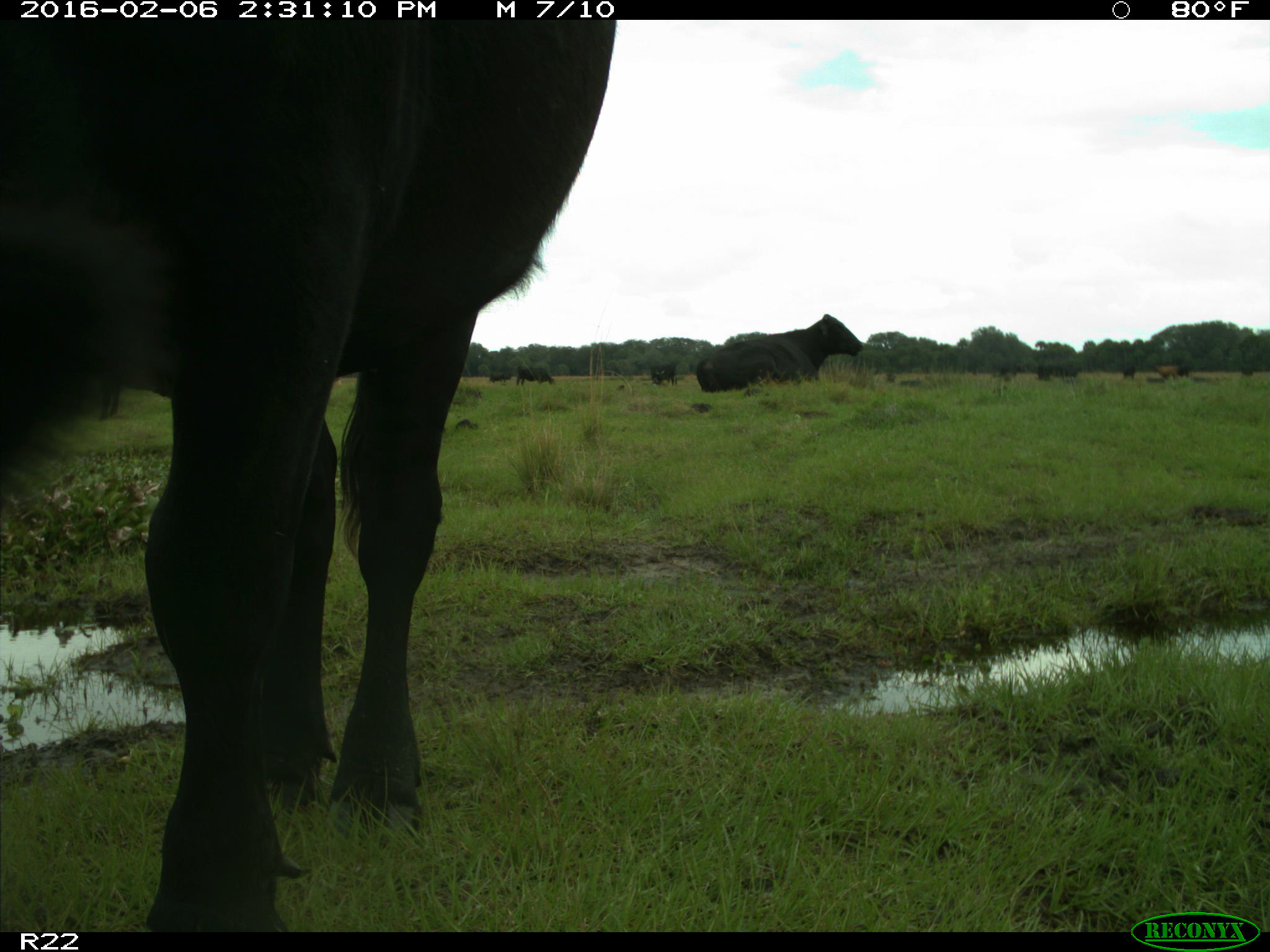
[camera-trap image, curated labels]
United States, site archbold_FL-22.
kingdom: Animalia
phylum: Chordata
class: Mammalia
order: Artiodactyla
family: Bovidae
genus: Bos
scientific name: Bos taurus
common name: domestic cow